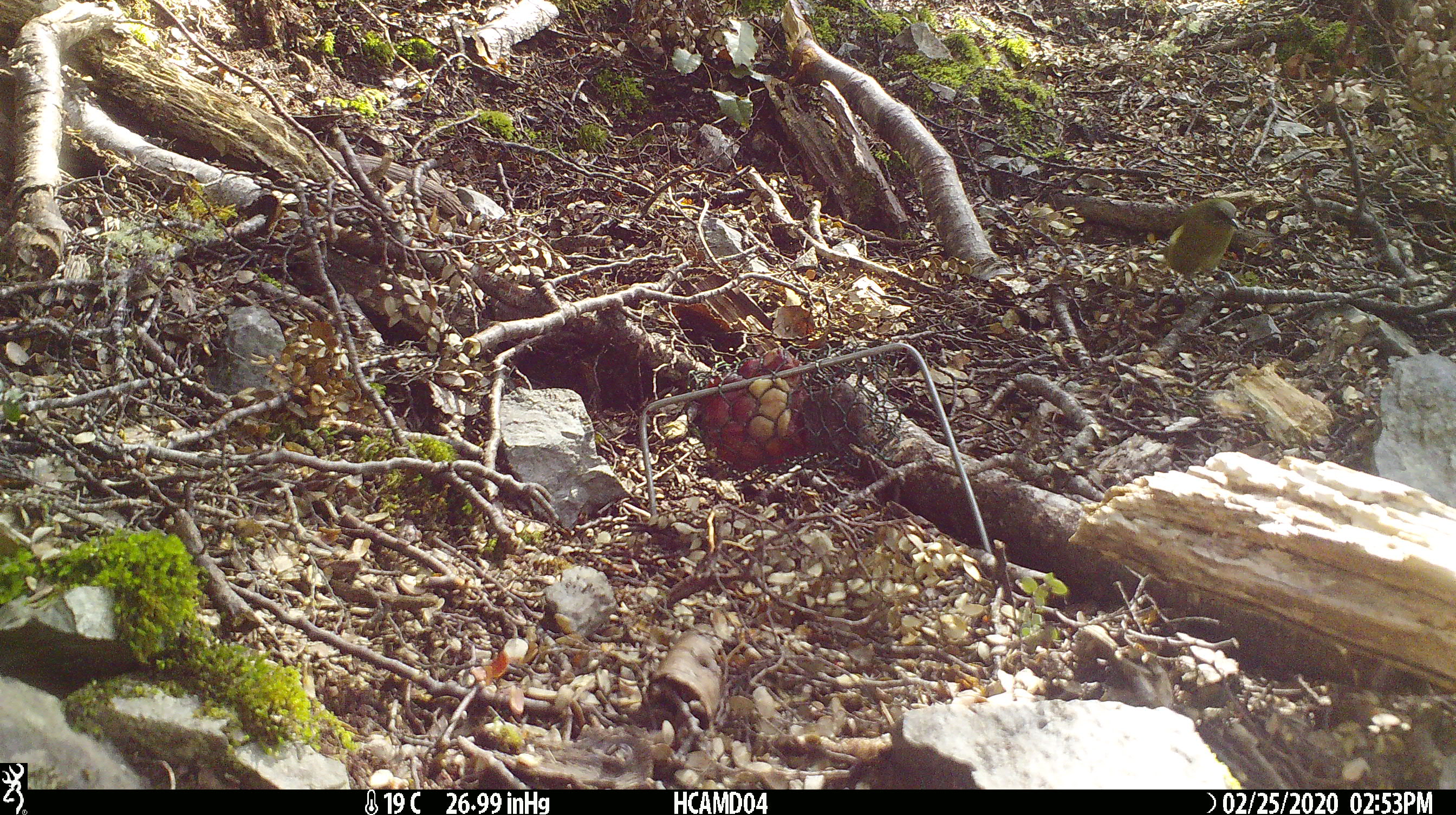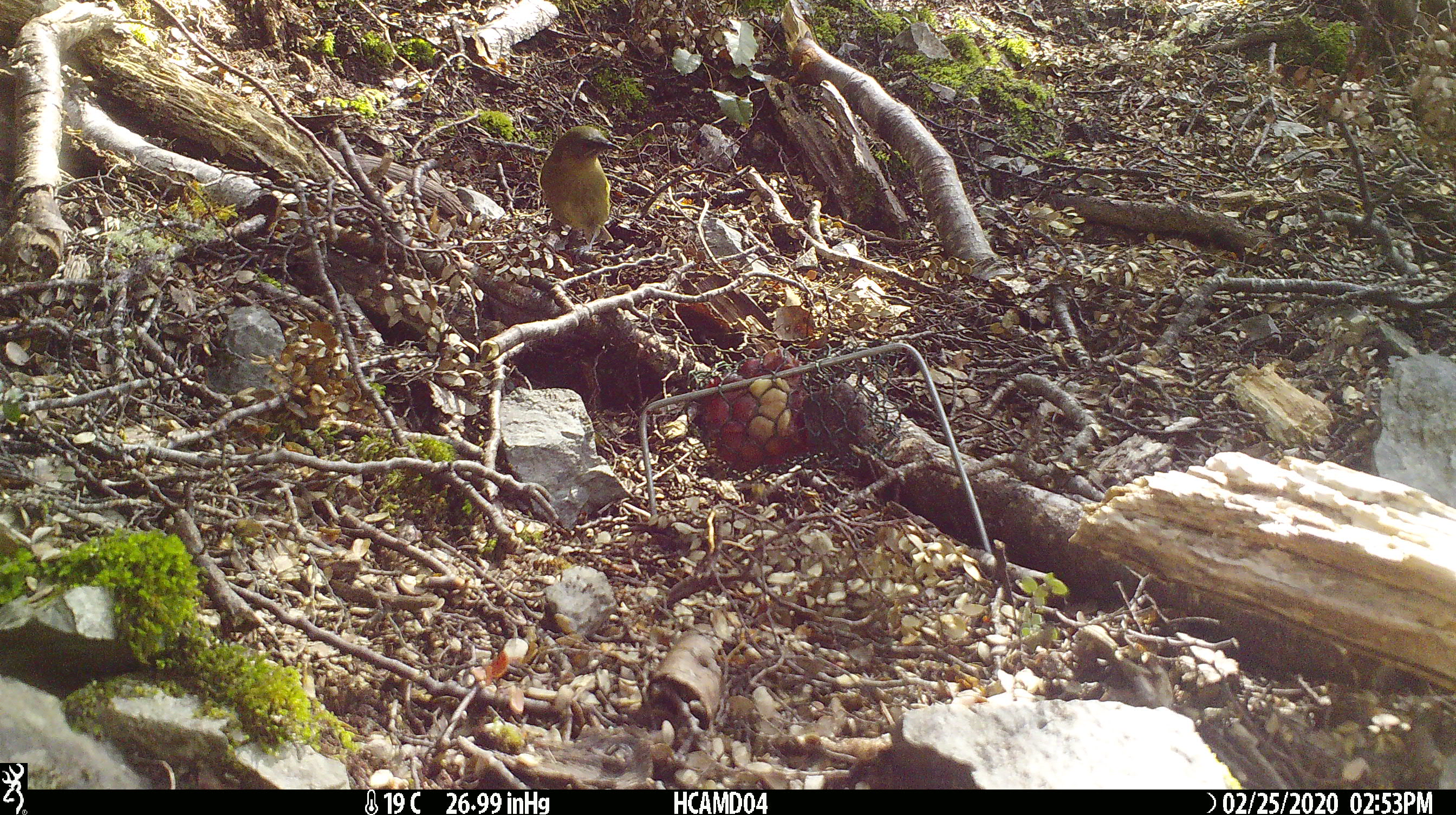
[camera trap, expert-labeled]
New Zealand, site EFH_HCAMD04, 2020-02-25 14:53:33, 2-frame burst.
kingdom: Animalia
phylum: Chordata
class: Aves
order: Passeriformes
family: Meliphagidae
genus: Anthornis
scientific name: Anthornis melanura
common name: new zealand bellbird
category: bellbird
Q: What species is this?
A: Bellbird (new zealand bellbird) (Anthornis melanura).